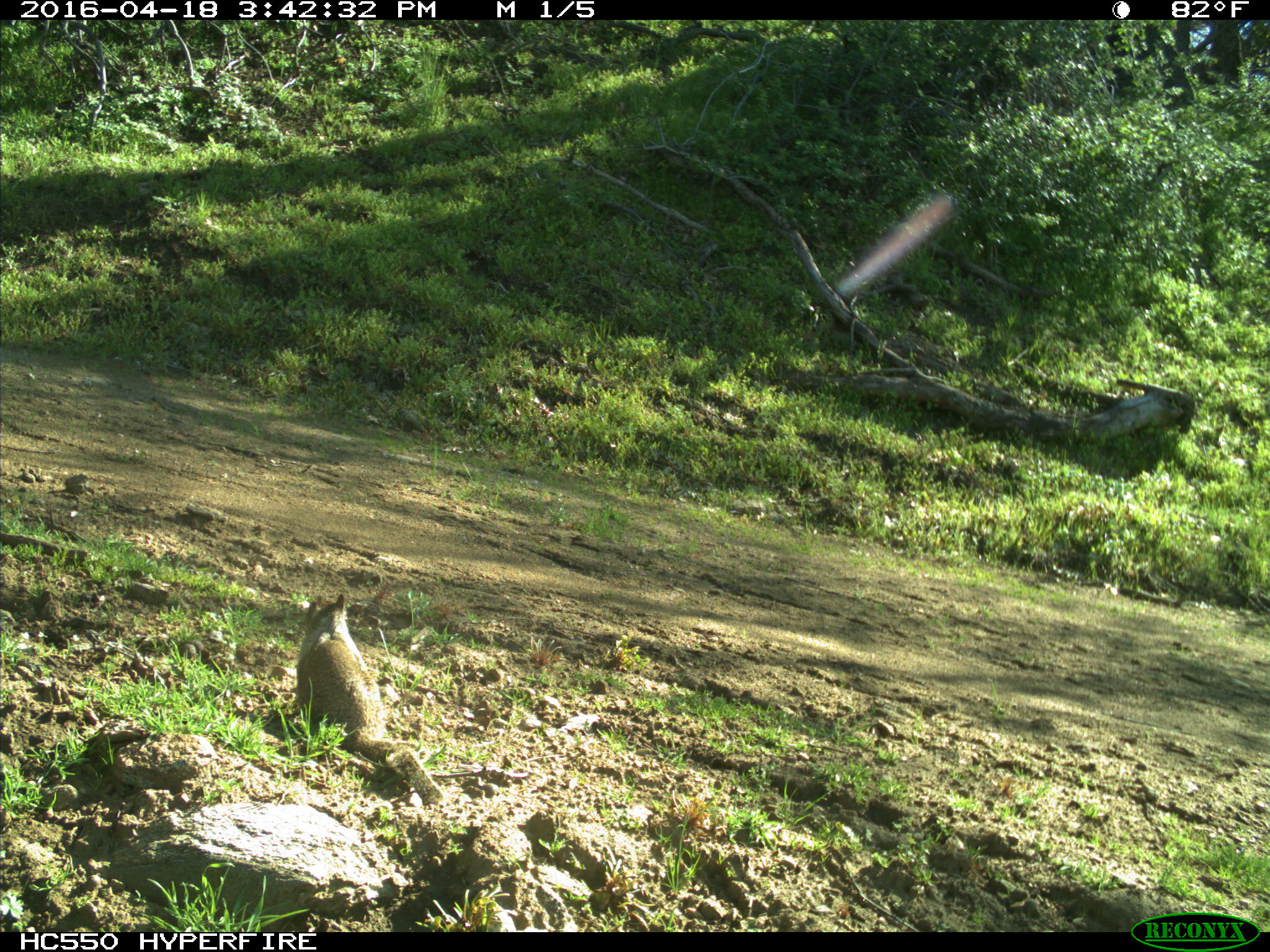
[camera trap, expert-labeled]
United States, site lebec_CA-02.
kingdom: Animalia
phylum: Chordata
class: Mammalia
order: Rodentia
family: Sciuridae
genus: Otospermophilus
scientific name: Otospermophilus beecheyi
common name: california ground squirrel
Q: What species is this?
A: Otospermophilus beecheyi (california ground squirrel).